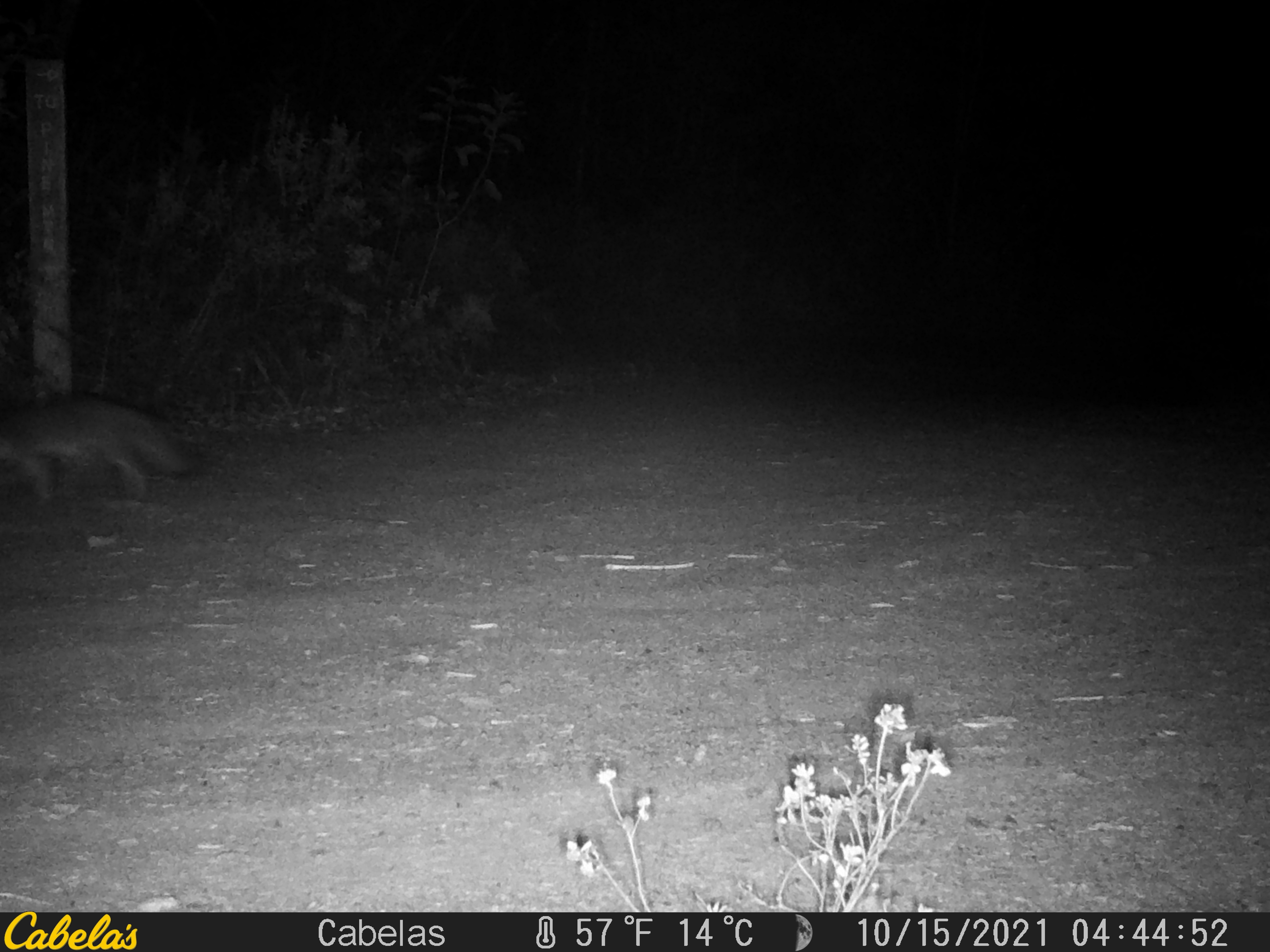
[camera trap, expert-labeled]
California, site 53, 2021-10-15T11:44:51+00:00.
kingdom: Animalia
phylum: Chordata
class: Mammalia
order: Carnivora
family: Canidae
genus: Urocyon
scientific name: Urocyon cinereoargenteus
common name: gray fox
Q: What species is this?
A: Gray fox (Urocyon cinereoargenteus).